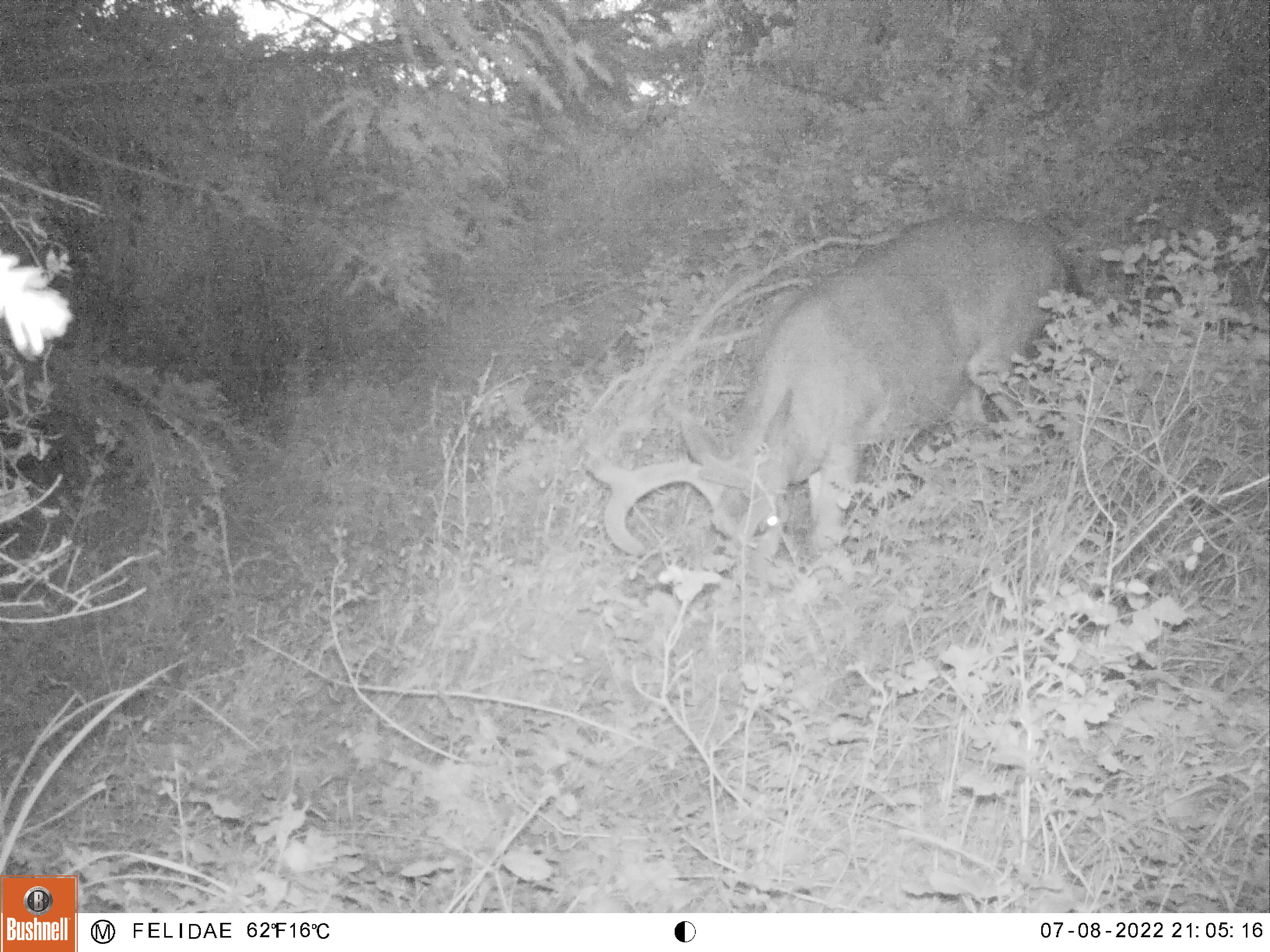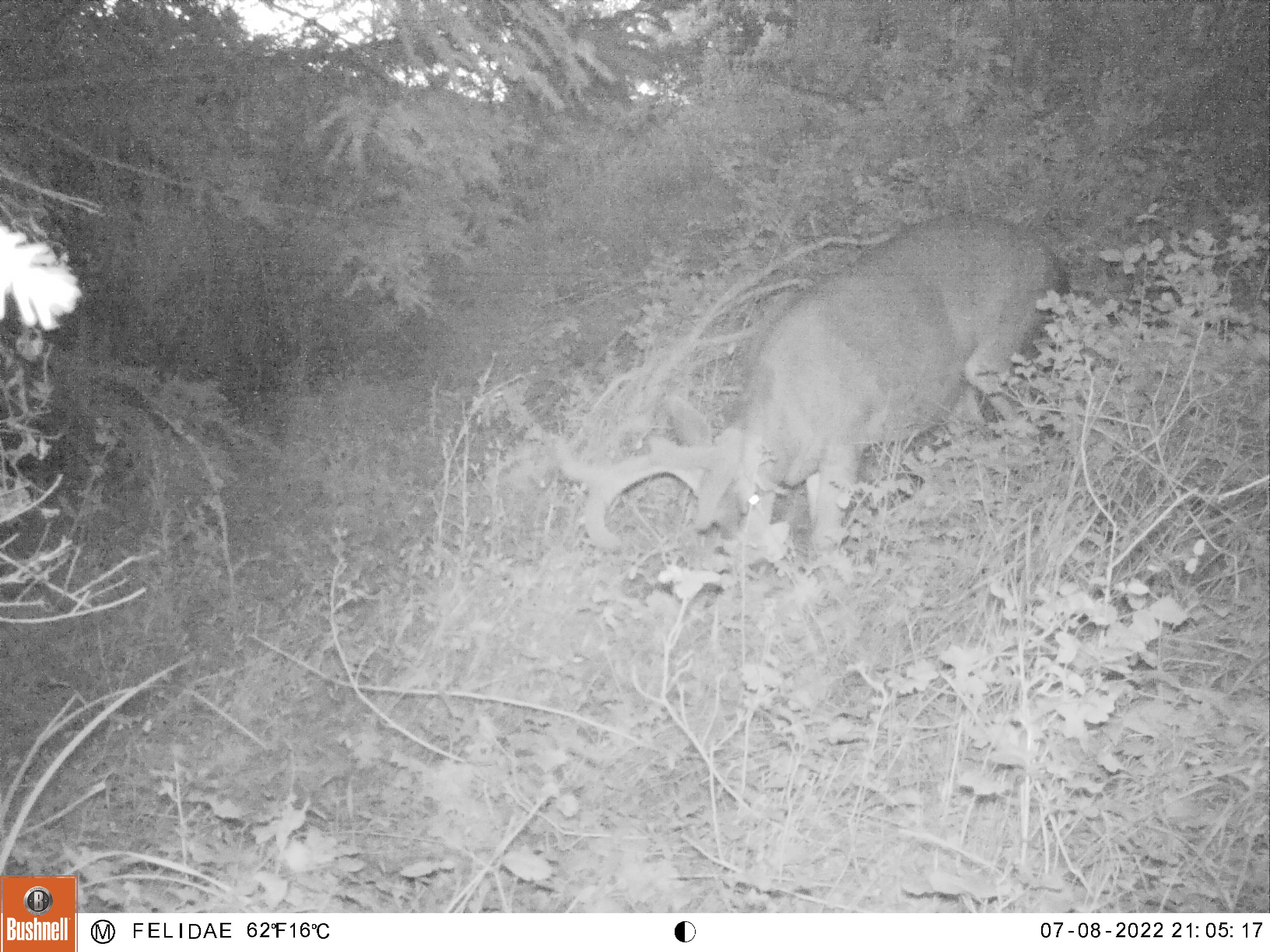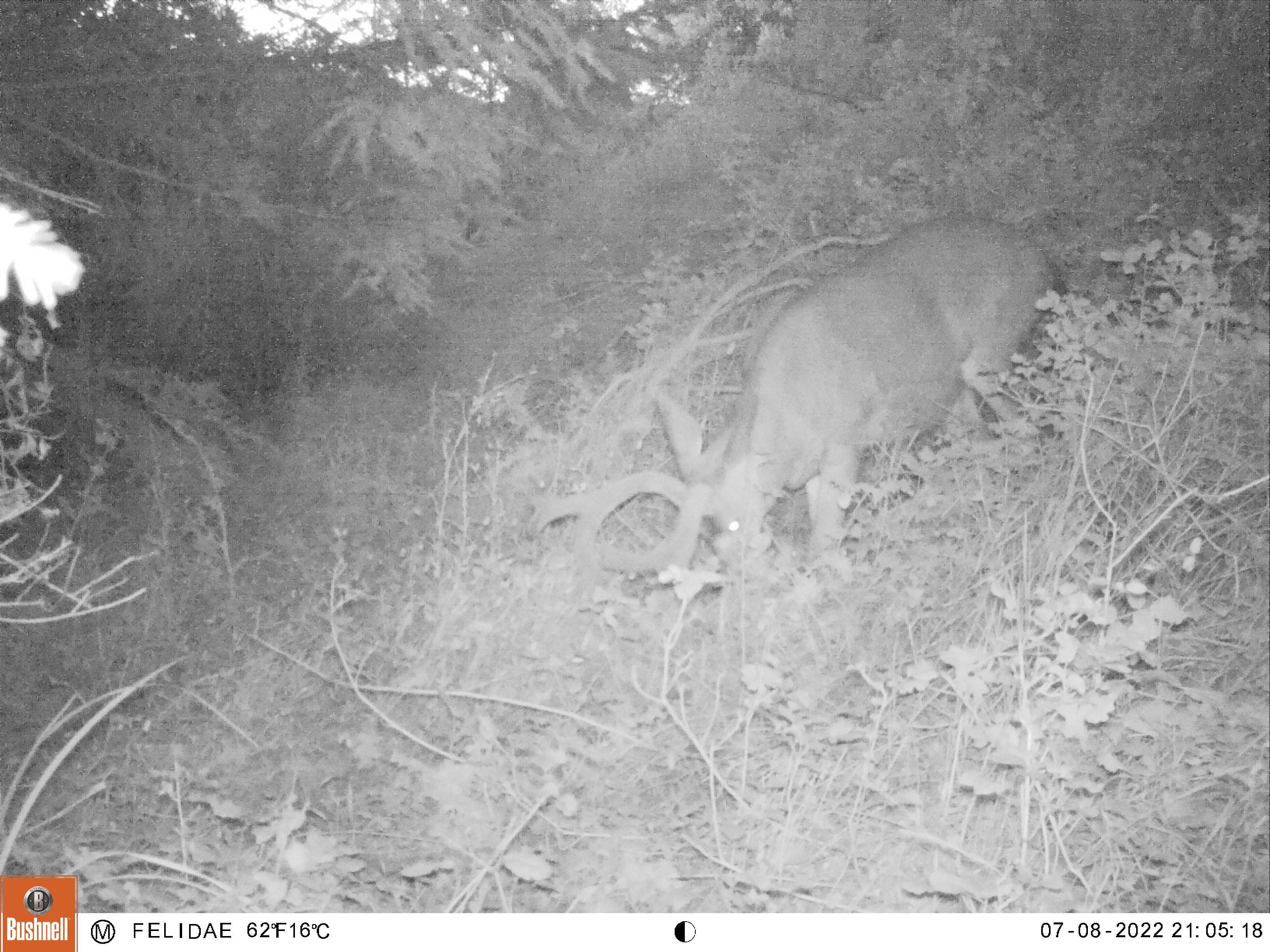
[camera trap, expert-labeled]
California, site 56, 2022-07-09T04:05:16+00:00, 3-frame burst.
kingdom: Animalia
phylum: Chordata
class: Mammalia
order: Artiodactyla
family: Cervidae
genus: Odocoileus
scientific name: Odocoileus hemionus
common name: mule deer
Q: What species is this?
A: Mule deer (Odocoileus hemionus).